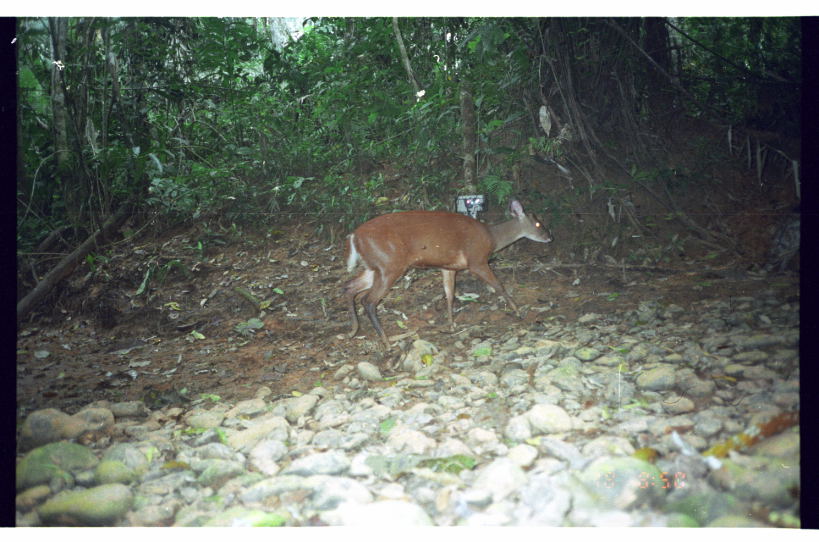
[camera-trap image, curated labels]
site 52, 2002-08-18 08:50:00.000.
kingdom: Animalia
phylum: Chordata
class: Mammalia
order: Artiodactyla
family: Cervidae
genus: Mazama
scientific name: Mazama americana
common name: red brocket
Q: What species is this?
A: Mazama americana (red brocket).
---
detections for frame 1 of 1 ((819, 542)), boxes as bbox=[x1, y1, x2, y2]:
mazama americana: bbox=[341, 195, 554, 355]